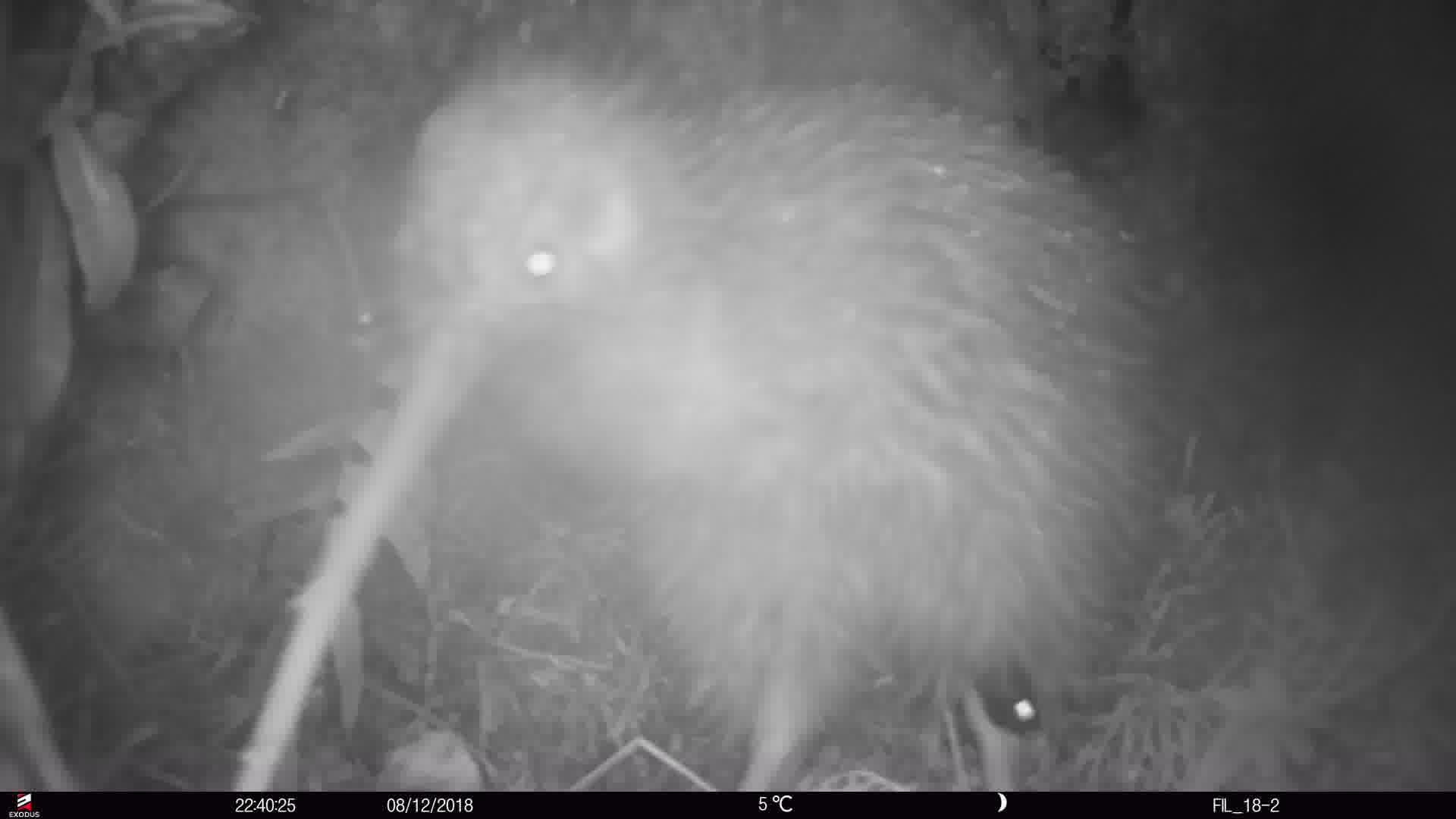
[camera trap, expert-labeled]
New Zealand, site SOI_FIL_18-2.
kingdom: Animalia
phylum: Chordata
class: Aves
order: Apterygiformes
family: Apterygidae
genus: Apteryx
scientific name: Apteryx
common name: kiwi